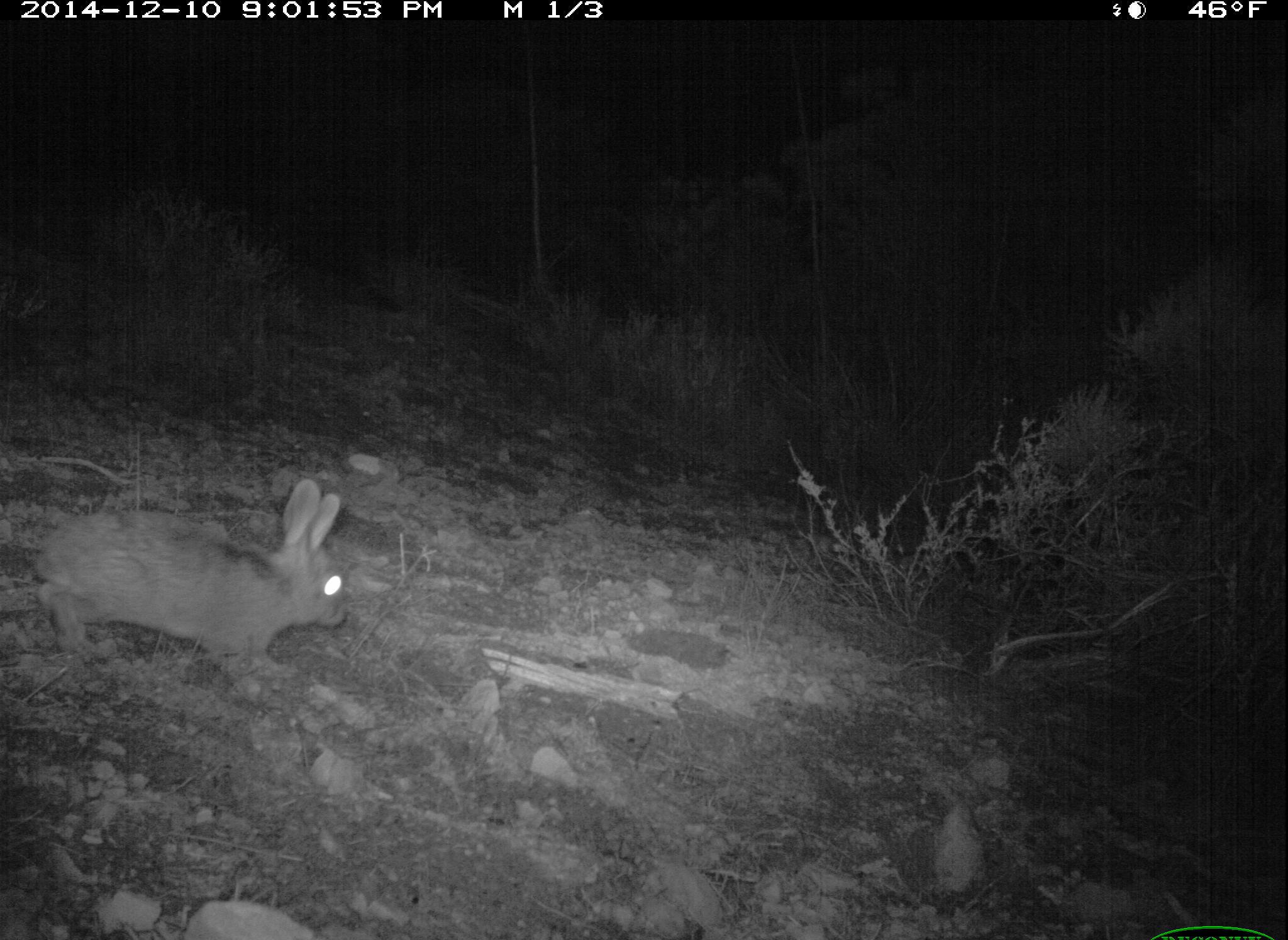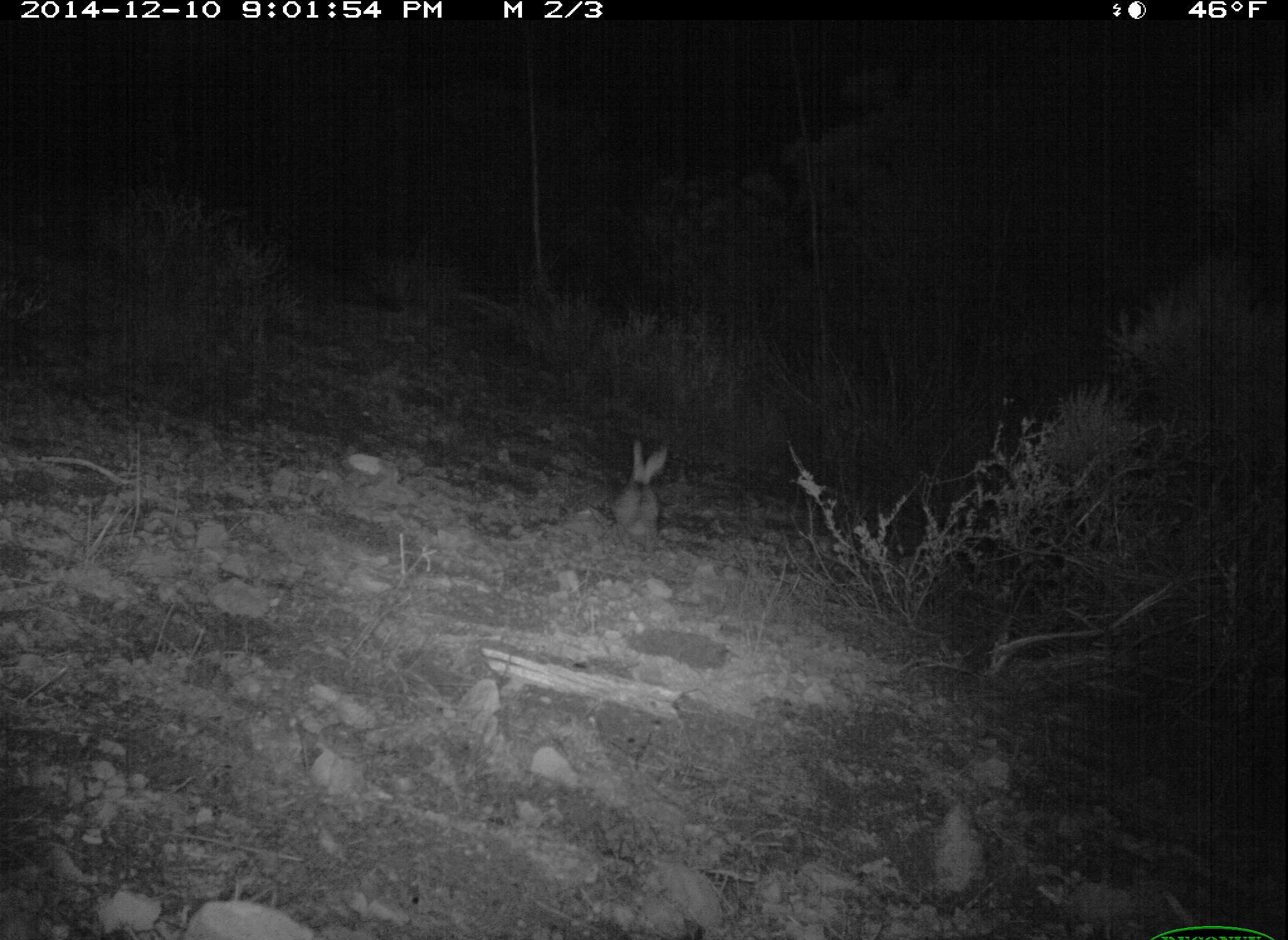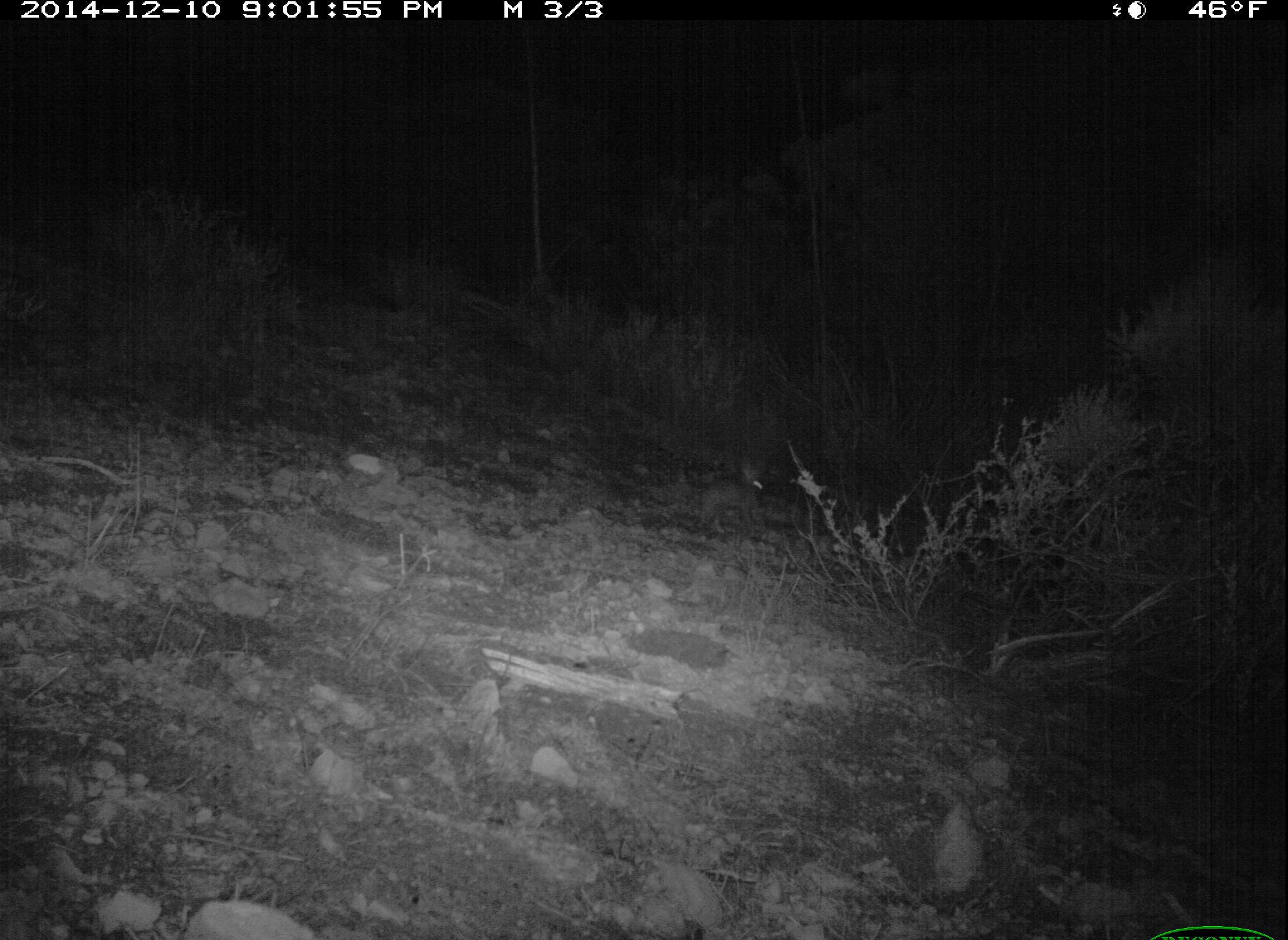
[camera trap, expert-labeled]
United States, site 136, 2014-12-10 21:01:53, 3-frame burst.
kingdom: Animalia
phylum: Chordata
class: Mammalia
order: Lagomorpha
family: Leporidae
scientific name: Leporidae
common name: rabbits and hares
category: rabbit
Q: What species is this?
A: Rabbit (rabbits and hares) (Leporidae).